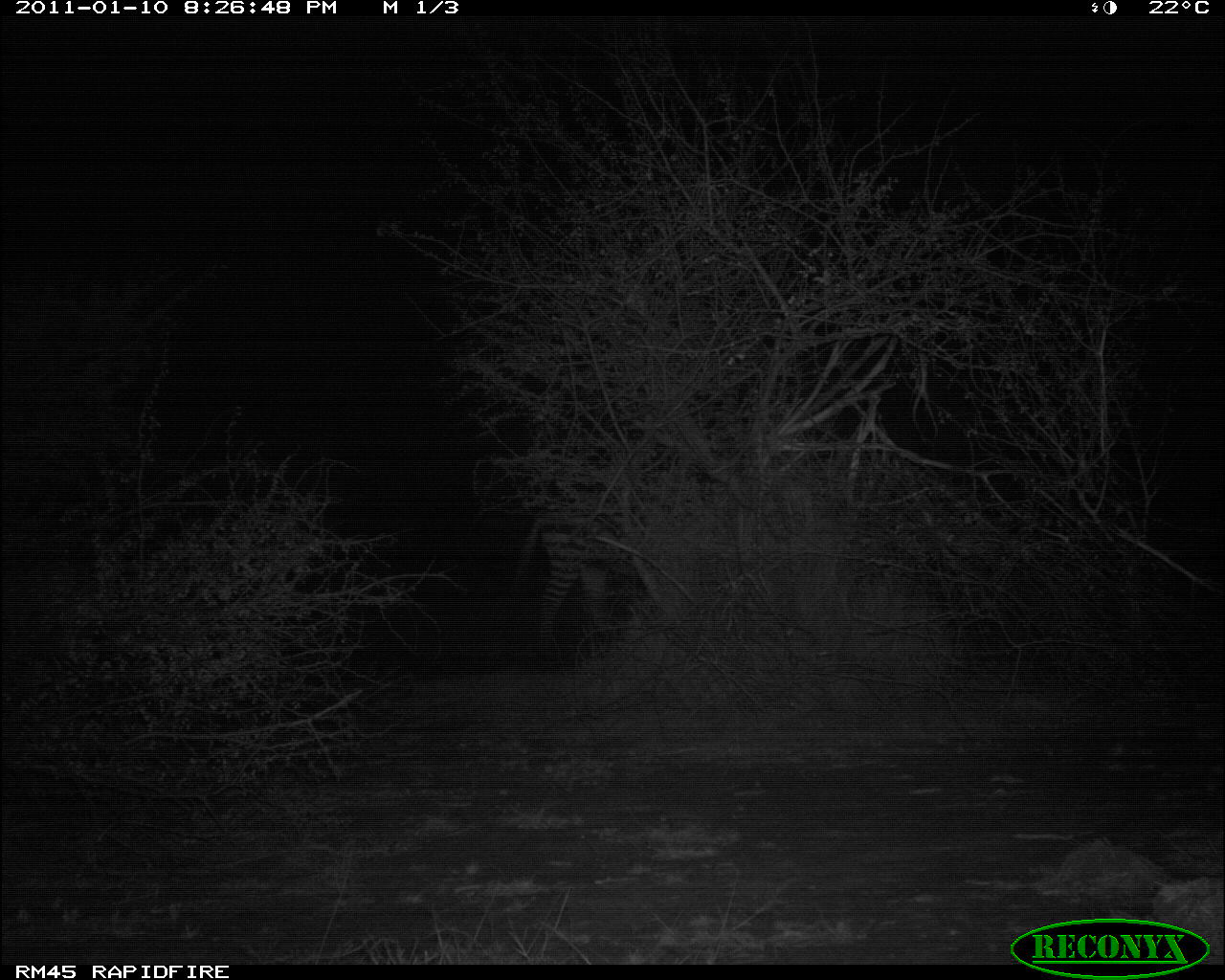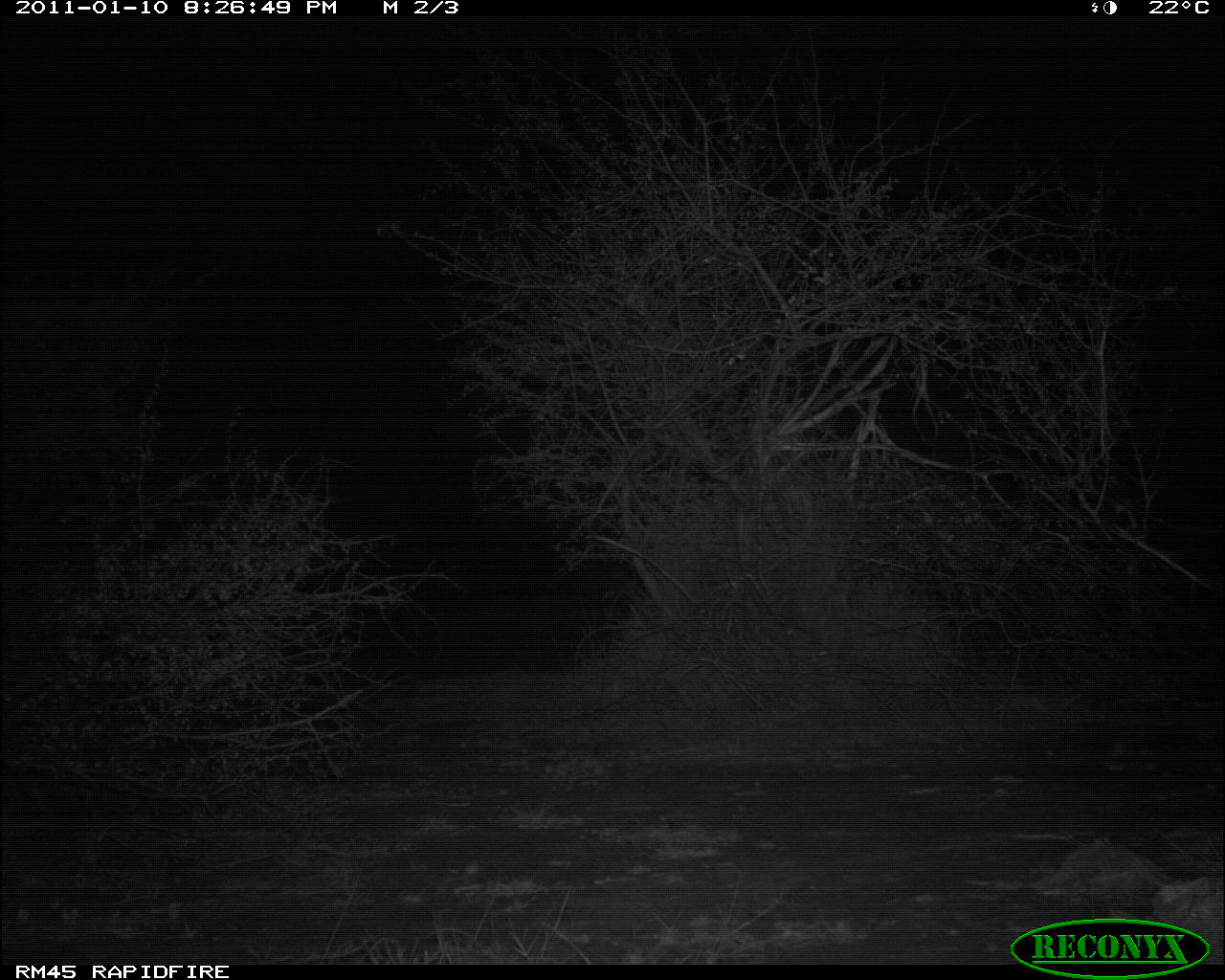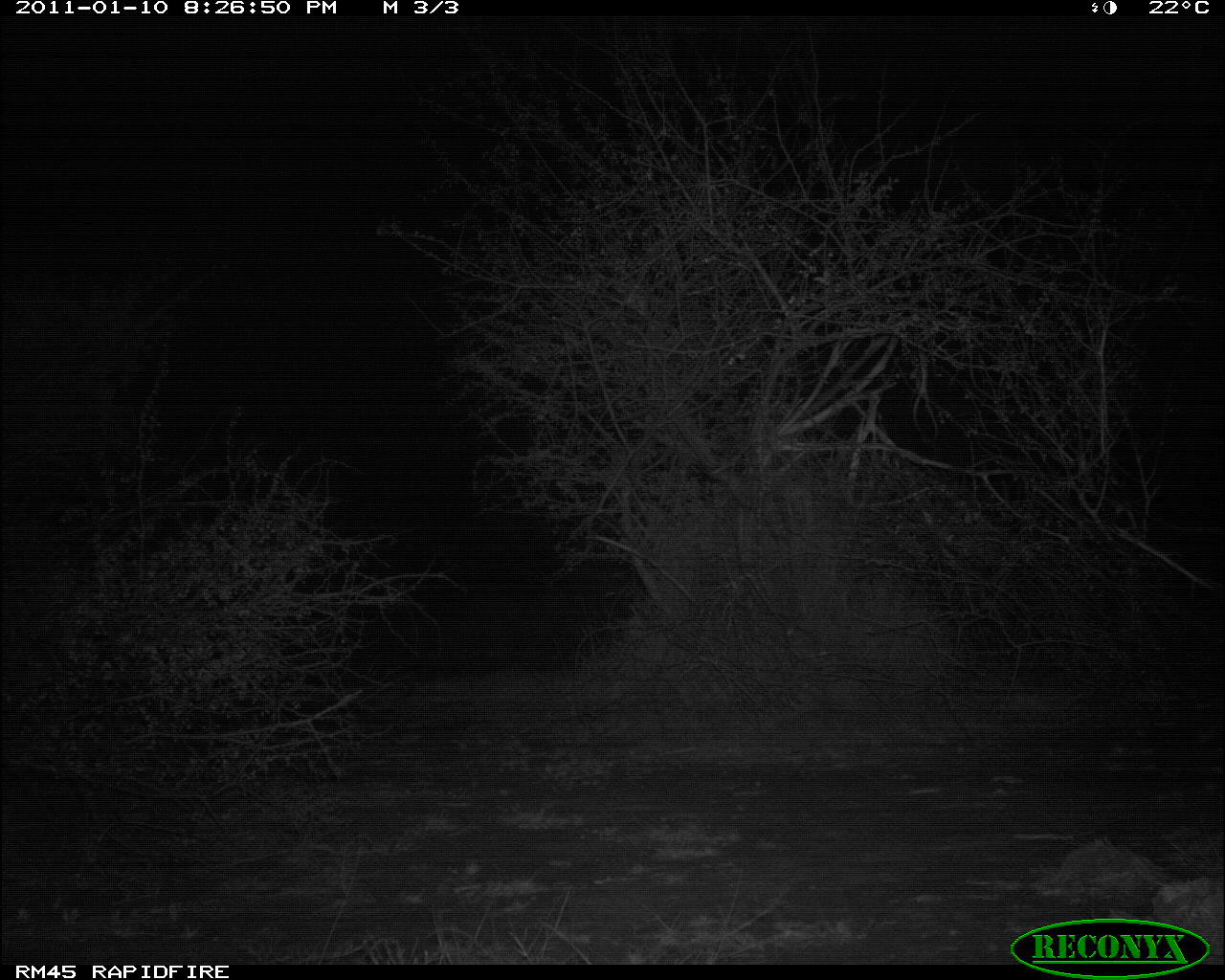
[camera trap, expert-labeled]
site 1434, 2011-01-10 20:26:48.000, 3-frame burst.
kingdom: Animalia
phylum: Chordata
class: Mammalia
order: Perissodactyla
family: Equidae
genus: Equus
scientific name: Equus quagga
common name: plains zebra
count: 1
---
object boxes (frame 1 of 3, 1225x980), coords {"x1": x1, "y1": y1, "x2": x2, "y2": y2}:
equus quagga: {"x1": 506, "y1": 494, "x2": 640, "y2": 671}